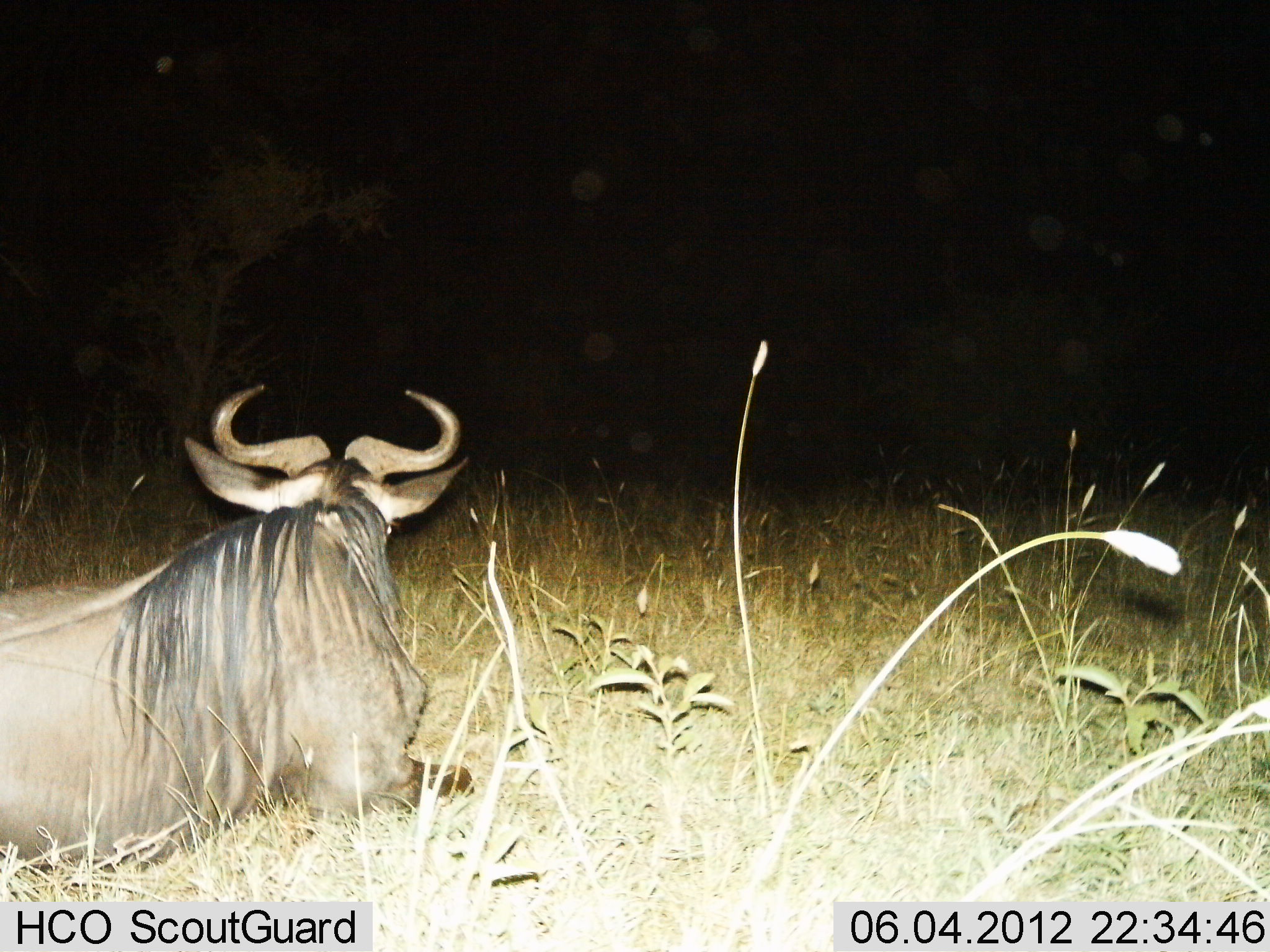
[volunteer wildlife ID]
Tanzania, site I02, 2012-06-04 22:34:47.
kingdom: Animalia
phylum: Chordata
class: Mammalia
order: Artiodactyla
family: Bovidae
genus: Connochaetes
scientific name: Connochaetes taurinus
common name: blue wildebeest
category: wildebeest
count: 1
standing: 0%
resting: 100%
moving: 0%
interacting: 0%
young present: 0%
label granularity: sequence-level